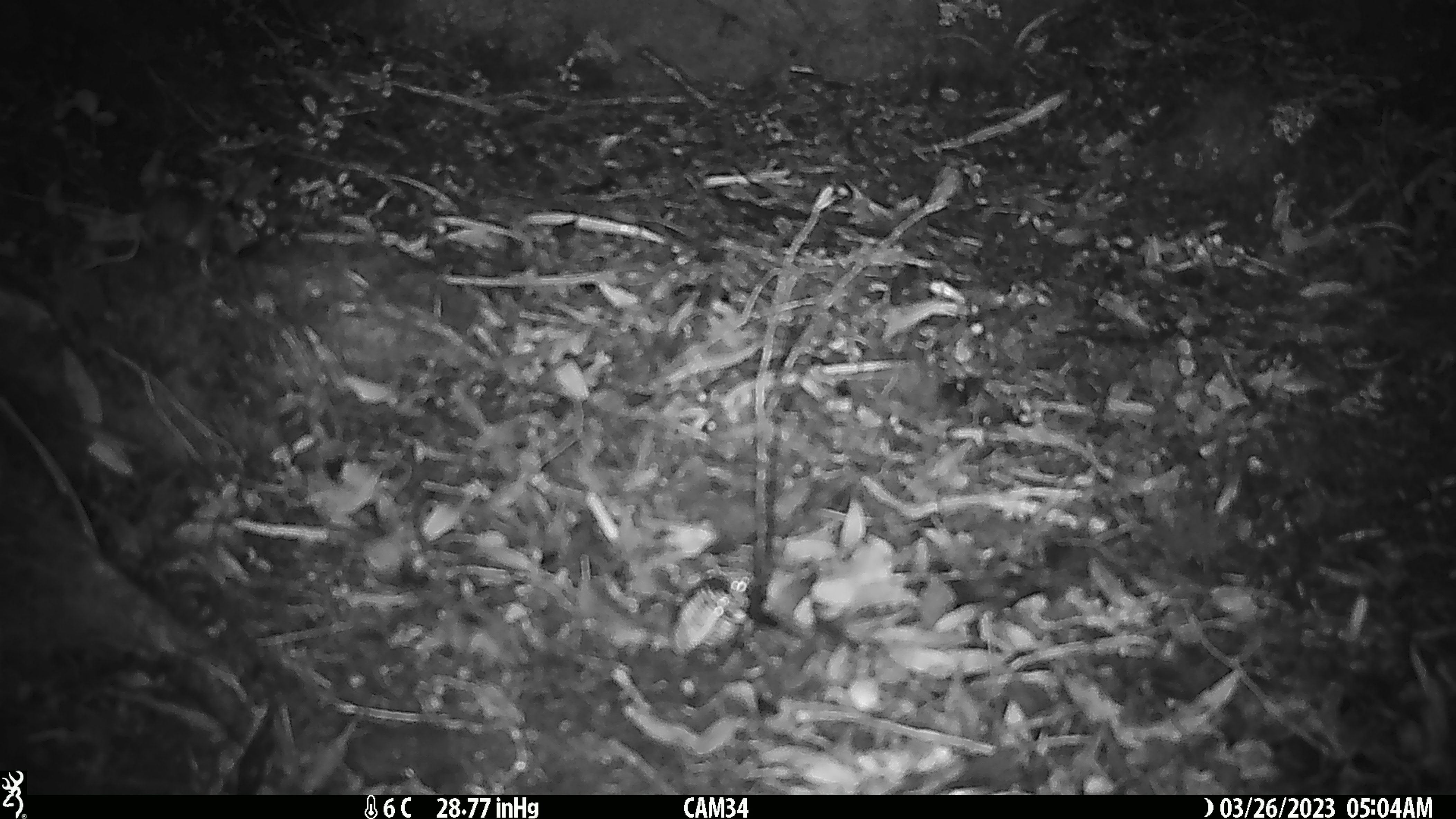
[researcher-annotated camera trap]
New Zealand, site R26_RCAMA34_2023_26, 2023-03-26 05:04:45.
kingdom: Animalia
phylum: Chordata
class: Mammalia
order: Rodentia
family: Muridae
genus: Mus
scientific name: Mus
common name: mouse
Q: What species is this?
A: Mouse (Mus).